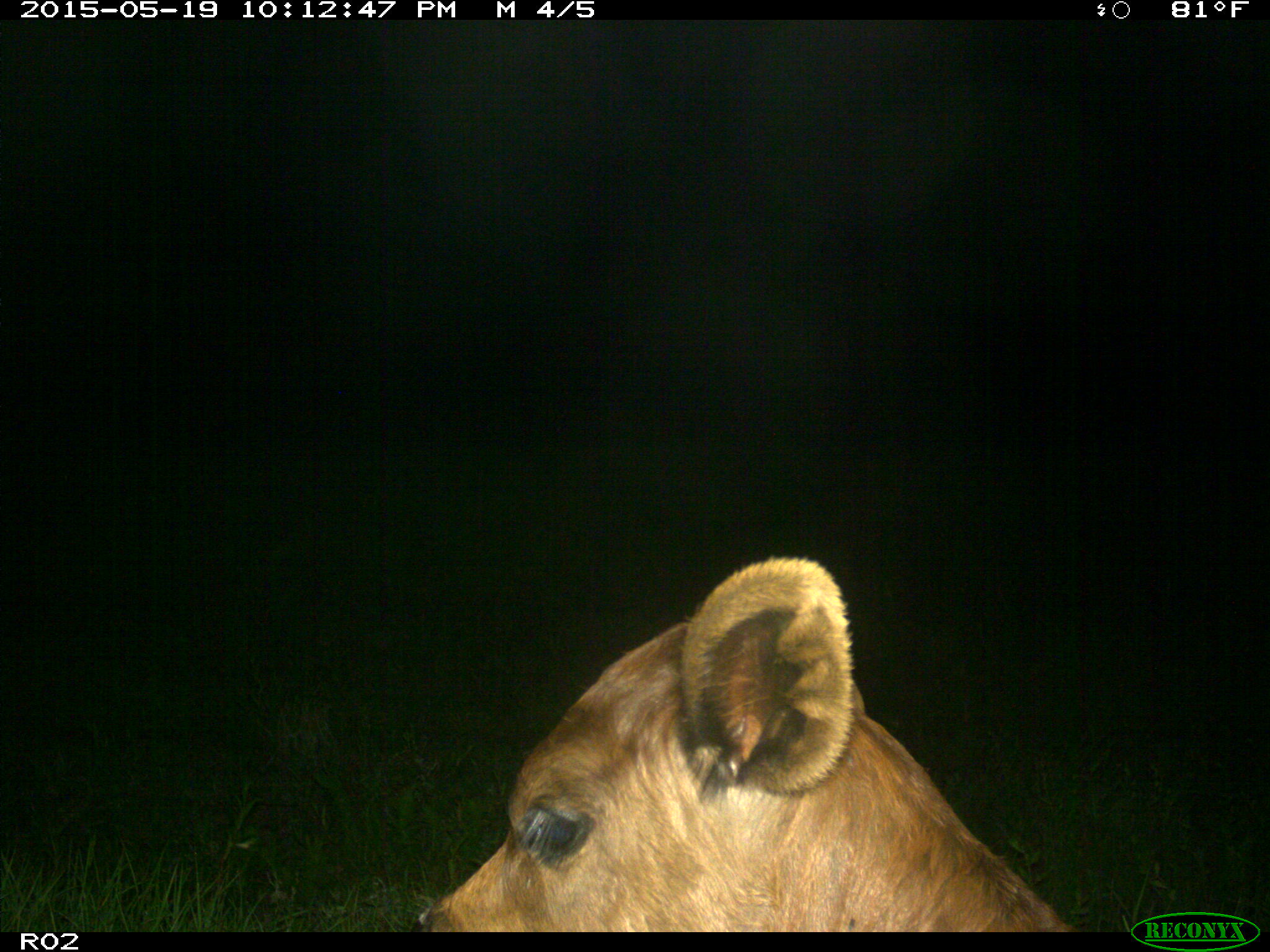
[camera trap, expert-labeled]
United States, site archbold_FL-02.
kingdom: Animalia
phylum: Chordata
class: Mammalia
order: Artiodactyla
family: Bovidae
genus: Bos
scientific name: Bos taurus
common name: domestic cow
Bos taurus (domestic cow).